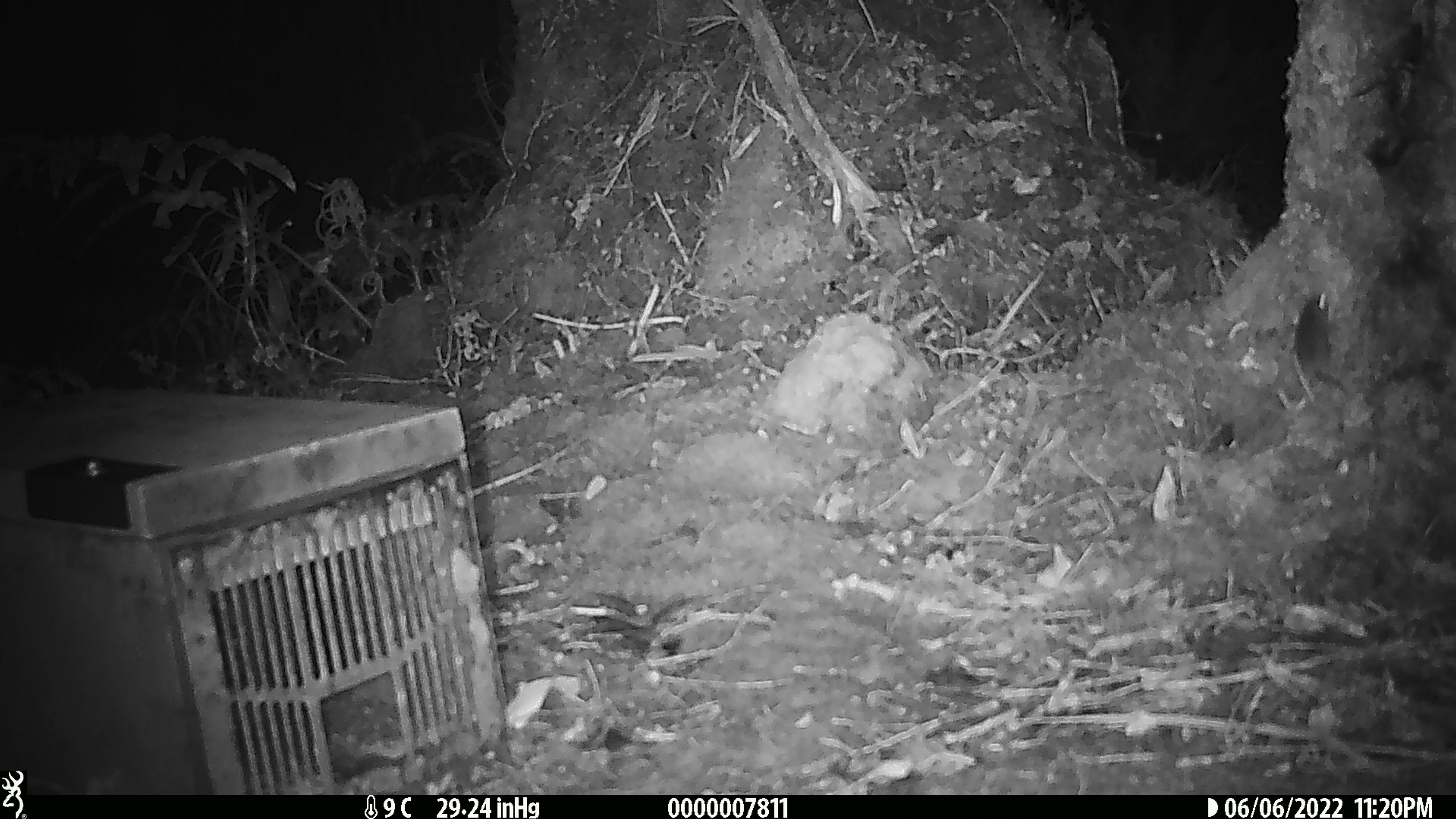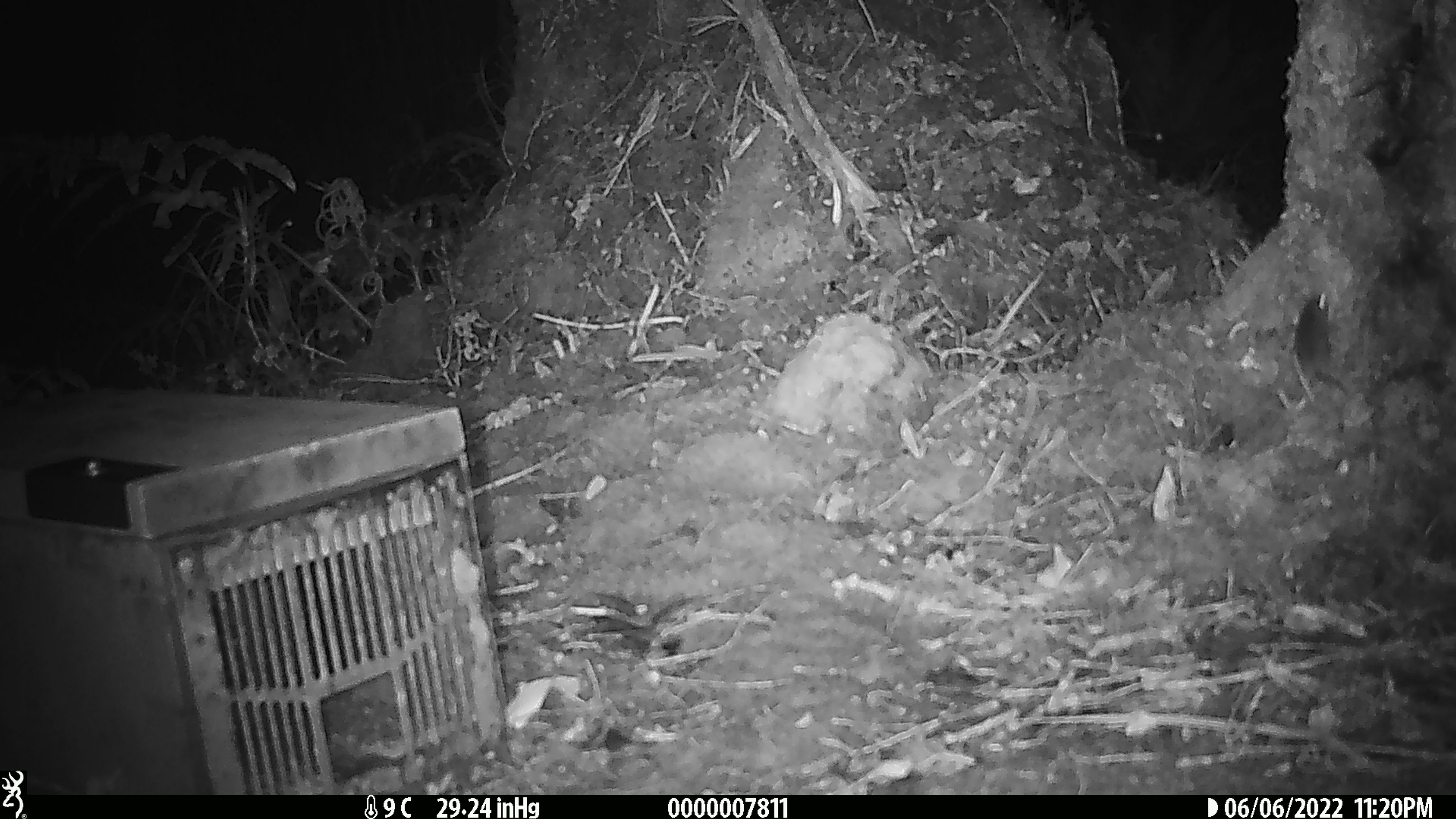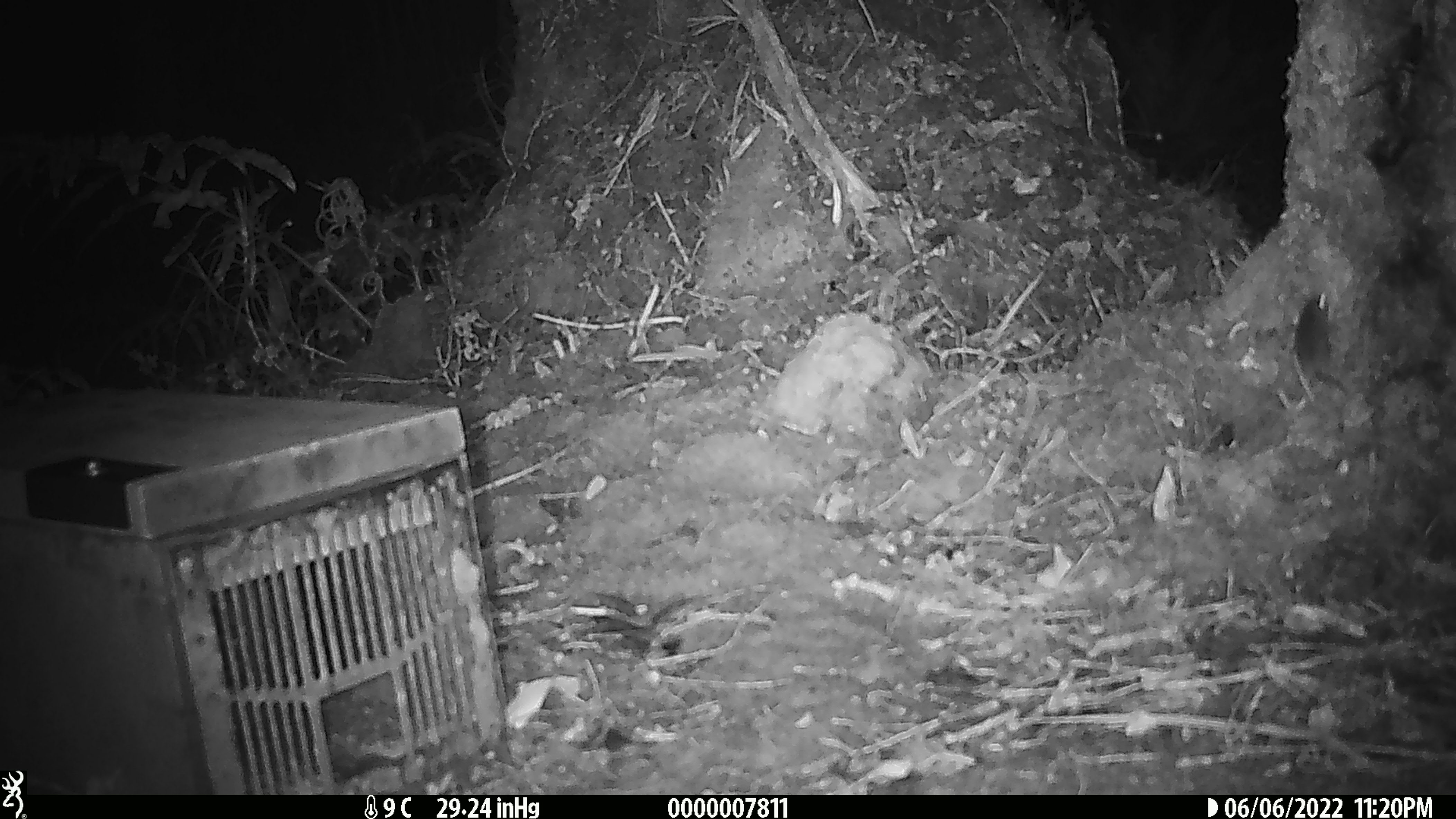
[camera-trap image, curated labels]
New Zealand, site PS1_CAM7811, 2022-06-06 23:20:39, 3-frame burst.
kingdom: Animalia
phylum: Chordata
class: Mammalia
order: Rodentia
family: Muridae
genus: Mus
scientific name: Mus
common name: mouse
Mouse (Mus).